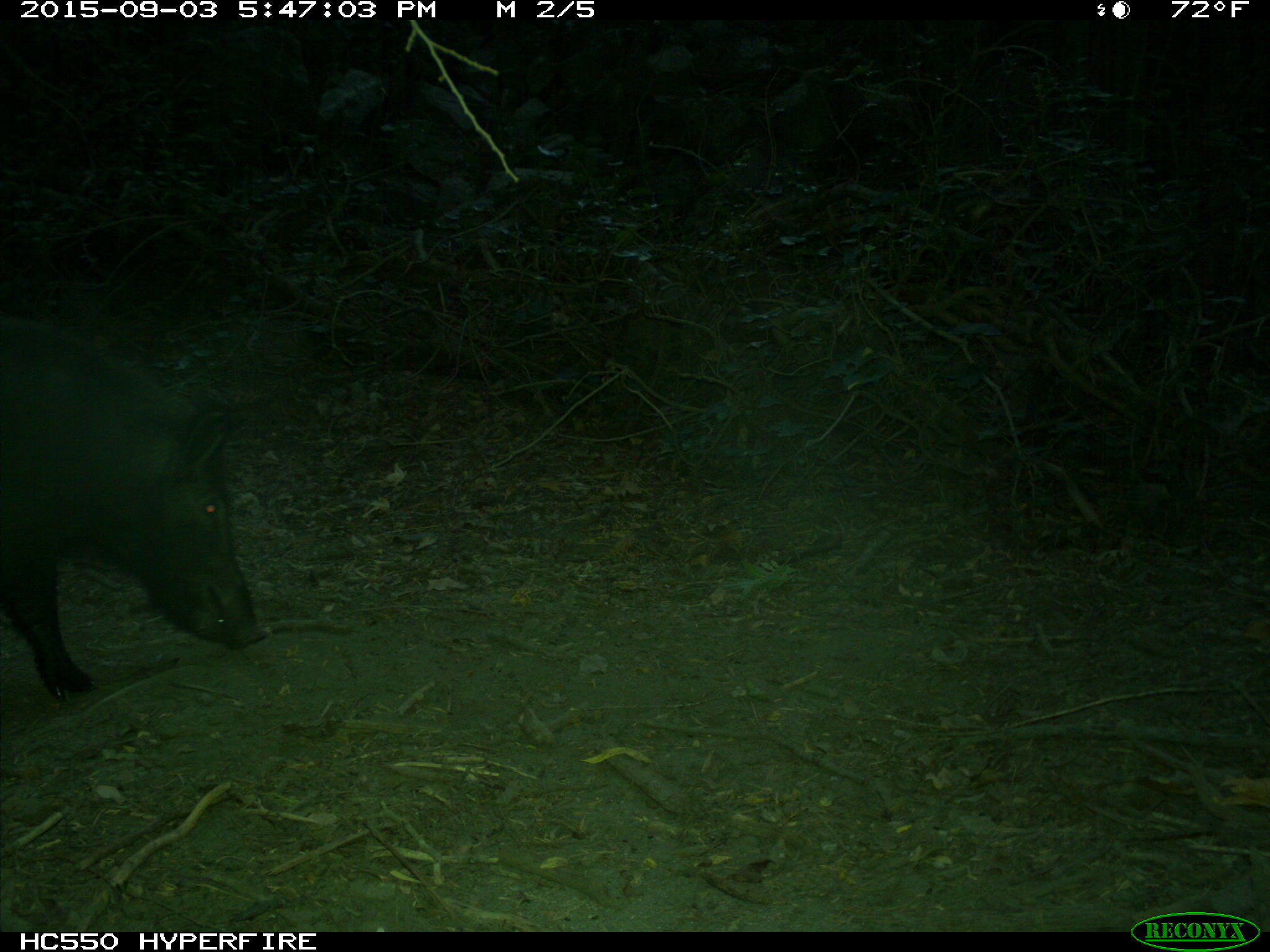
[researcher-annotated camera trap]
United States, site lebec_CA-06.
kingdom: Animalia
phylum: Chordata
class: Mammalia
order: Artiodactyla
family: Suidae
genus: Sus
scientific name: Sus scrofa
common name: wild boar